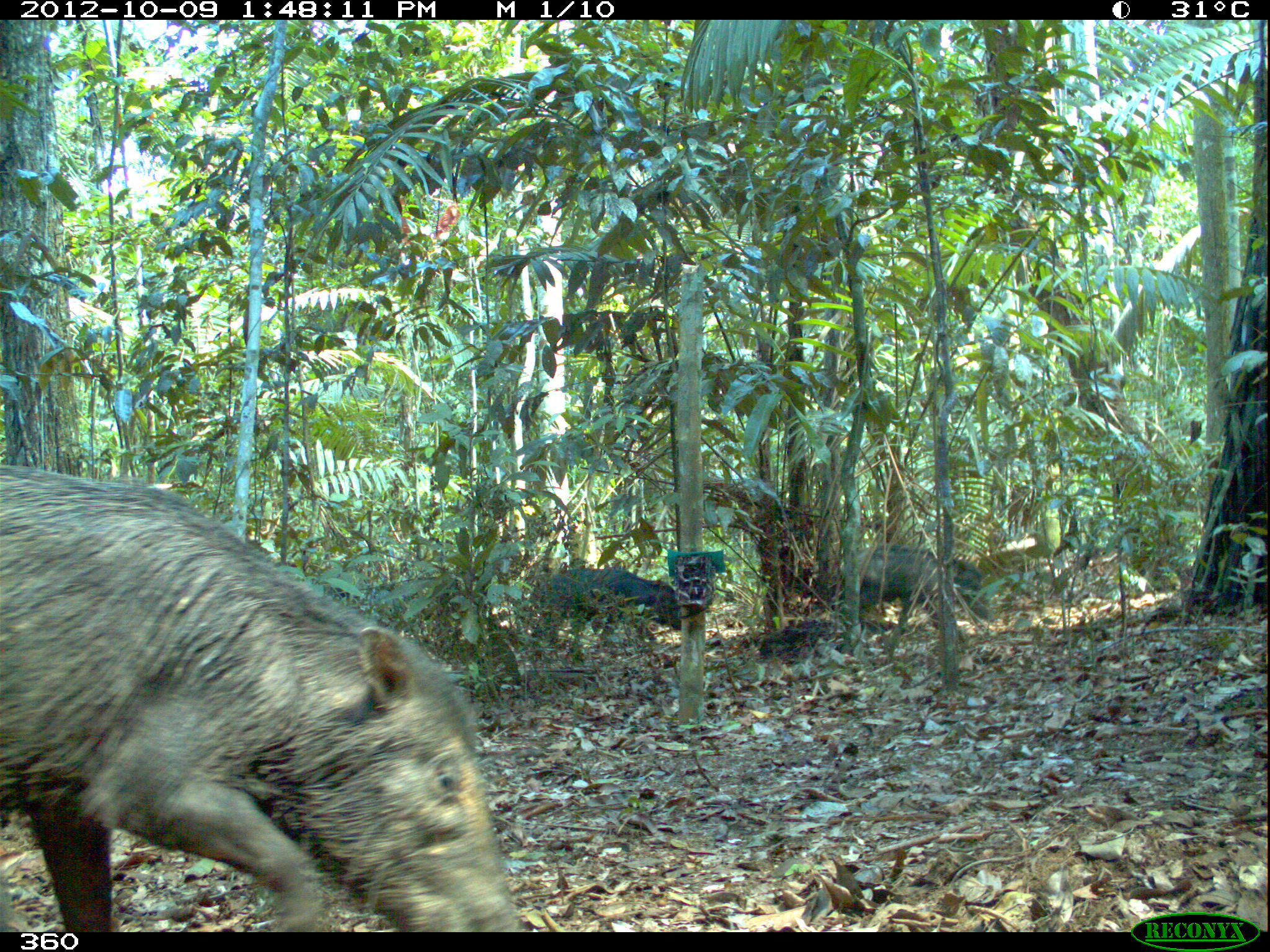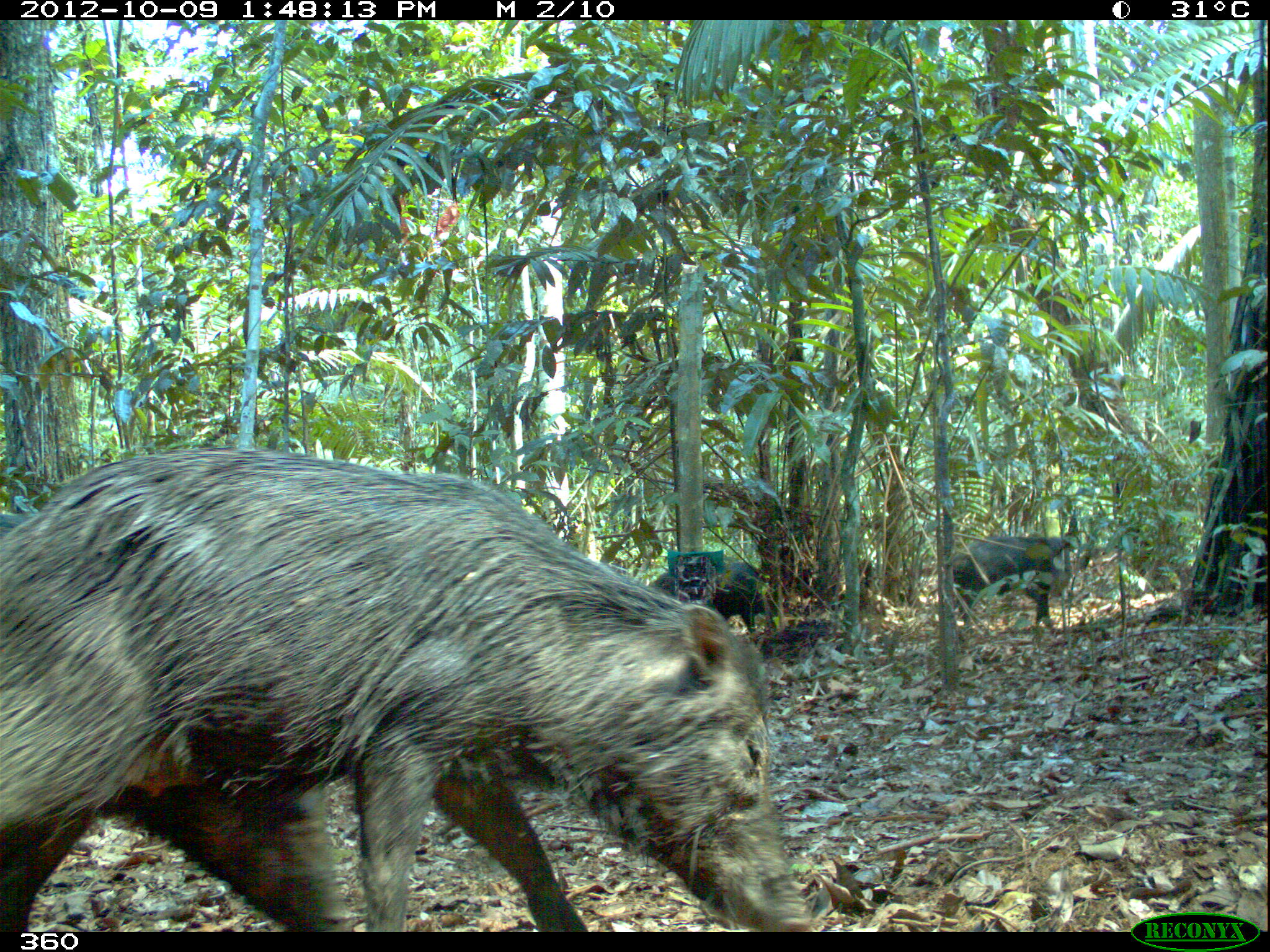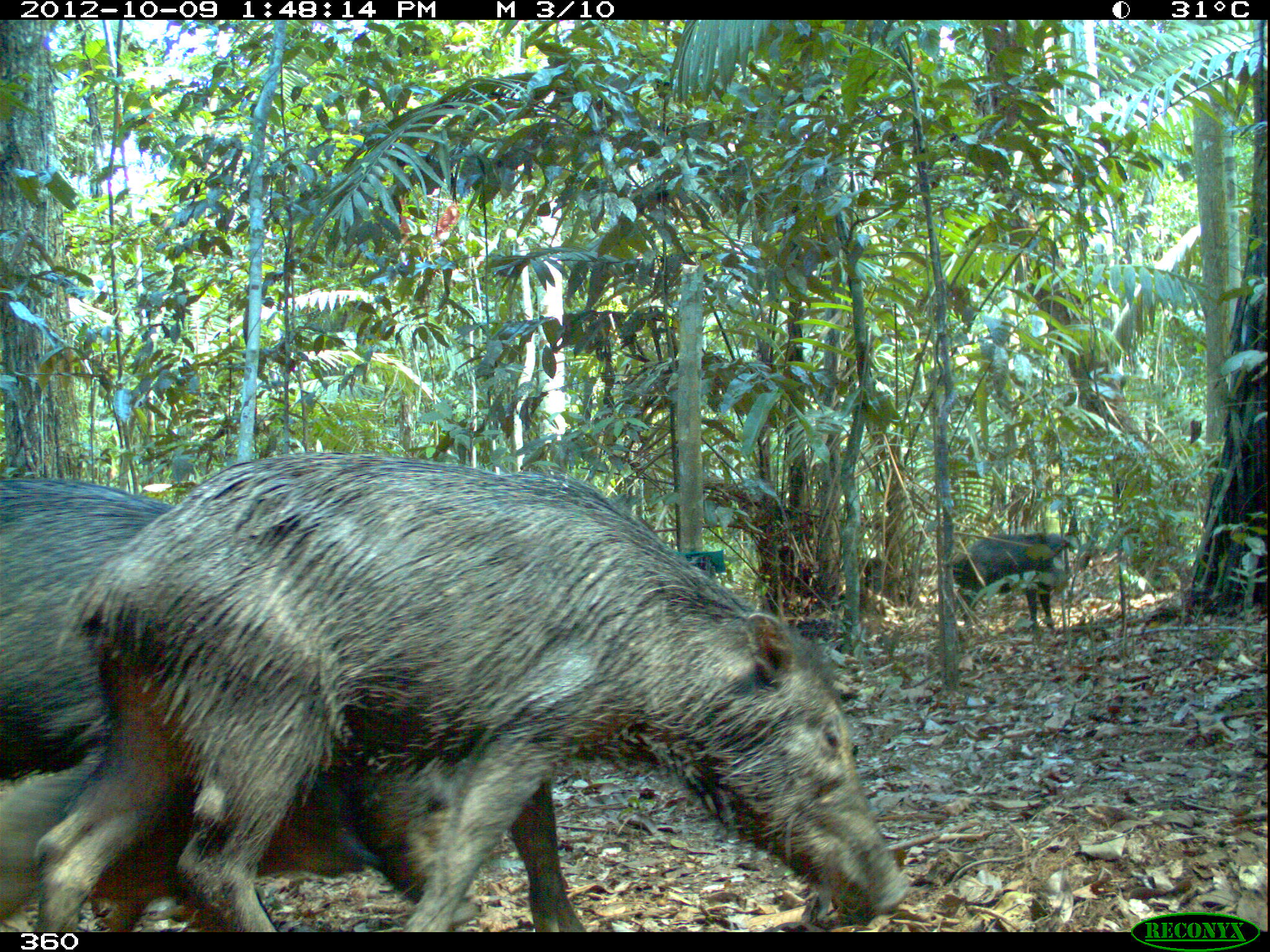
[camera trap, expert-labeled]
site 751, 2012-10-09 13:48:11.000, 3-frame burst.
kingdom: Animalia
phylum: Chordata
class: Mammalia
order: Artiodactyla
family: Tayassuidae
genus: Tayassu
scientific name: Tayassu pecari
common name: white-lipped peccary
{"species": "Tayassu pecari (white-lipped peccary)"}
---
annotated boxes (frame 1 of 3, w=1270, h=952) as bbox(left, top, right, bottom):
tayassu pecari: bbox(1, 459, 521, 932); bbox(829, 542, 991, 635); bbox(527, 563, 683, 641)